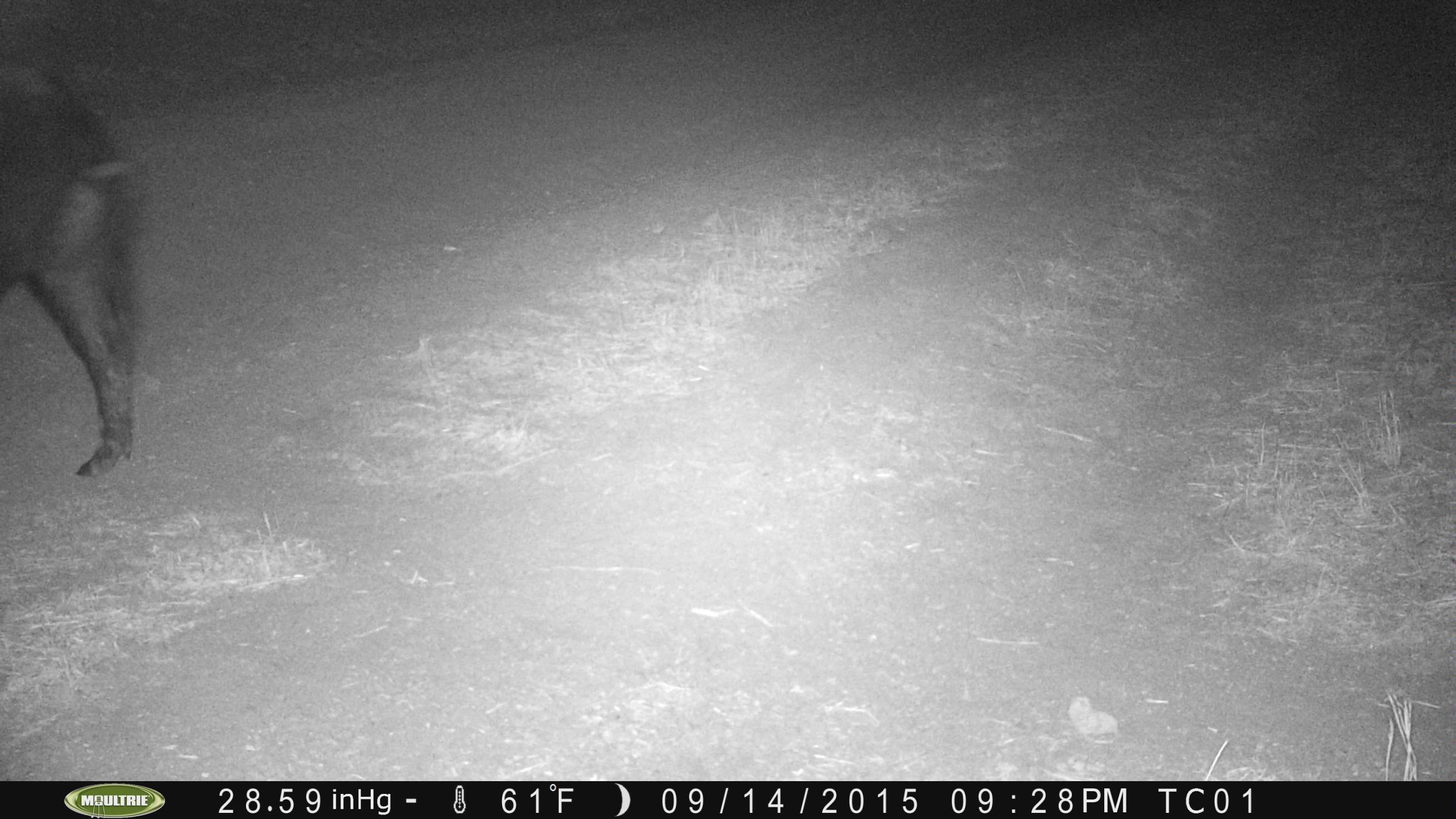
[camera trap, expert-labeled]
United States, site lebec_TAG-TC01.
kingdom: Animalia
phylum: Chordata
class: Mammalia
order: Artiodactyla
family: Suidae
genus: Sus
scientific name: Sus scrofa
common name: wild boar